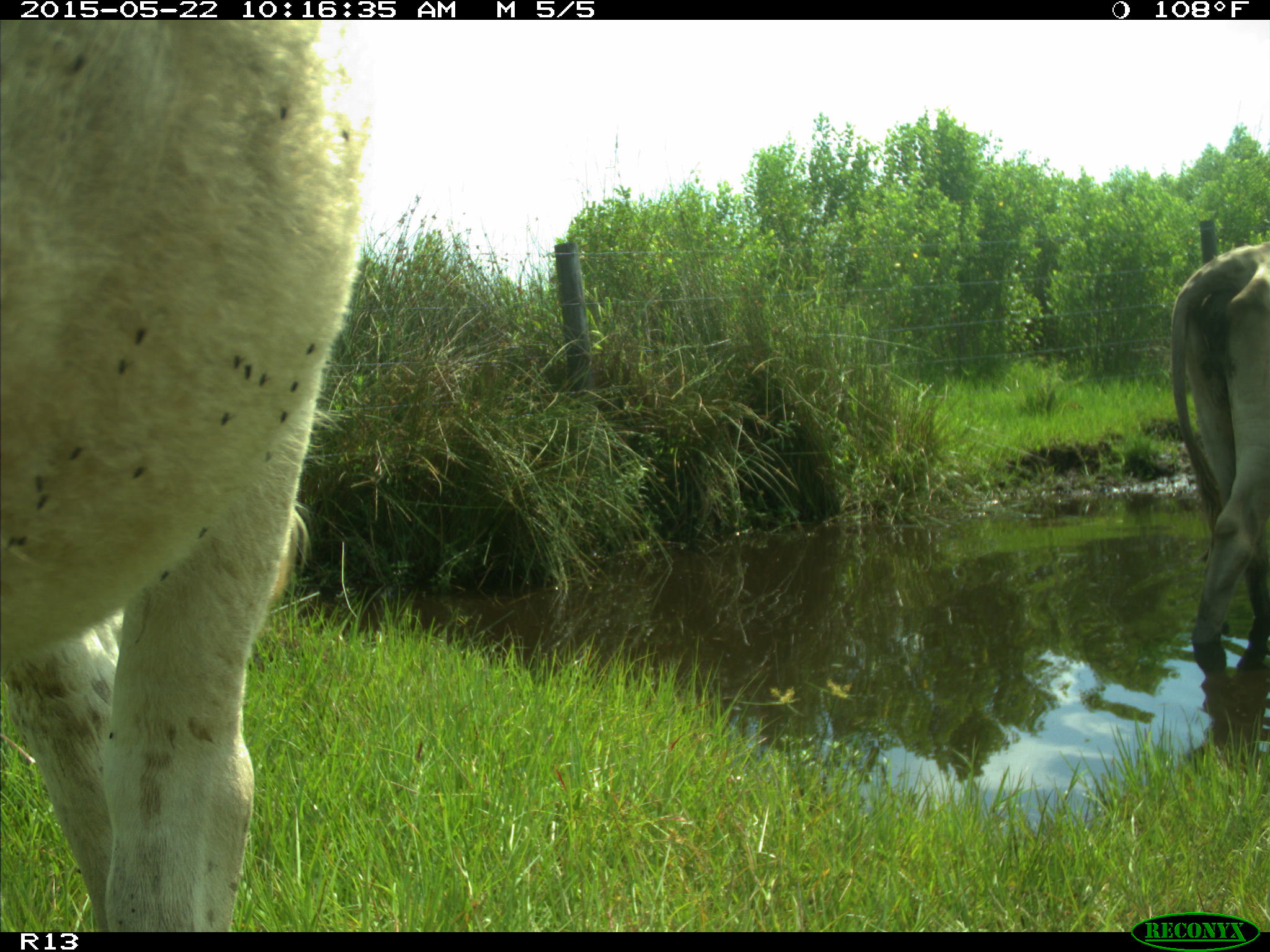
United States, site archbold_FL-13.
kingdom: Animalia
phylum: Chordata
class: Mammalia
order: Artiodactyla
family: Bovidae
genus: Bos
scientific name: Bos taurus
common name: domestic cow